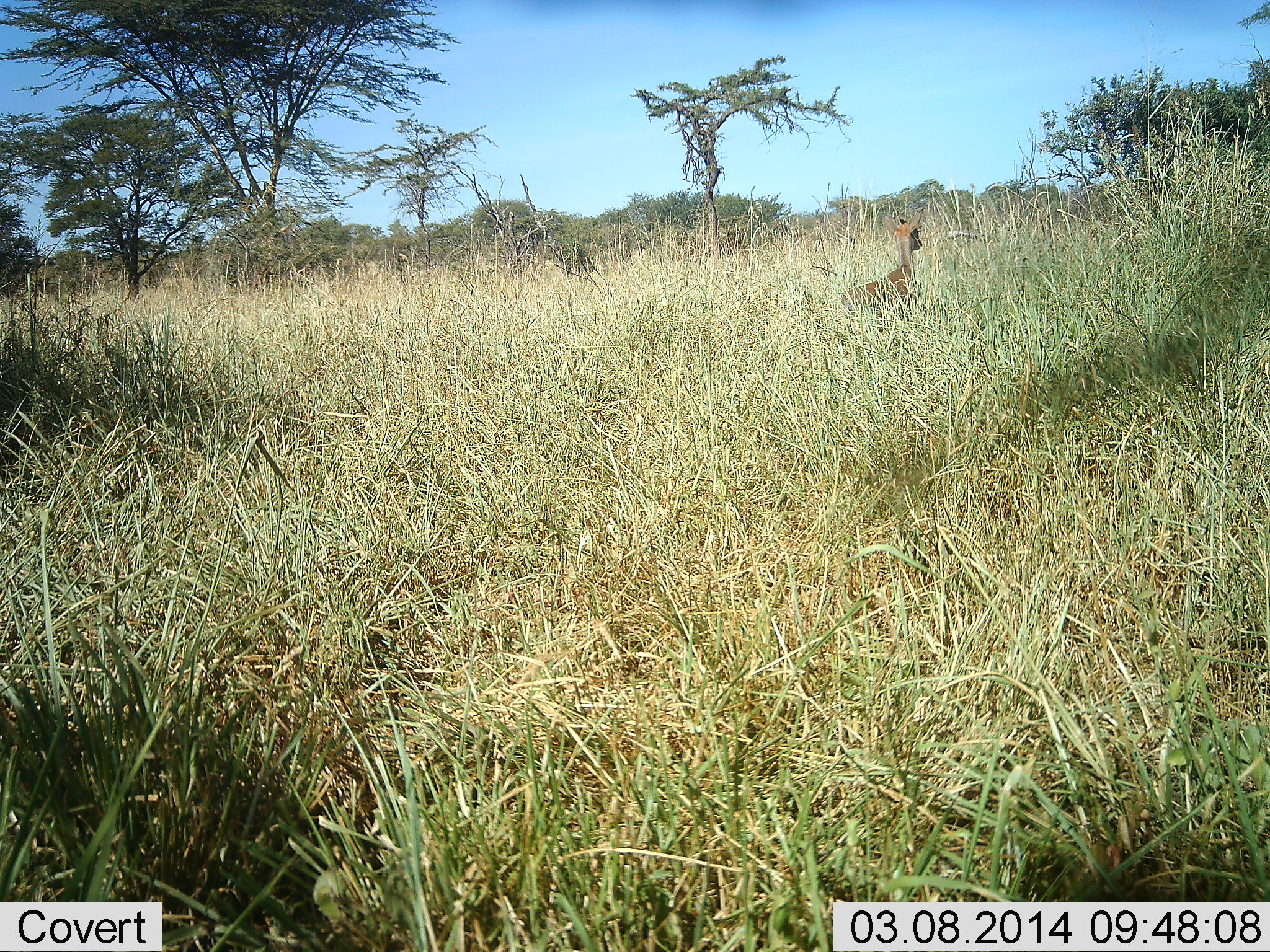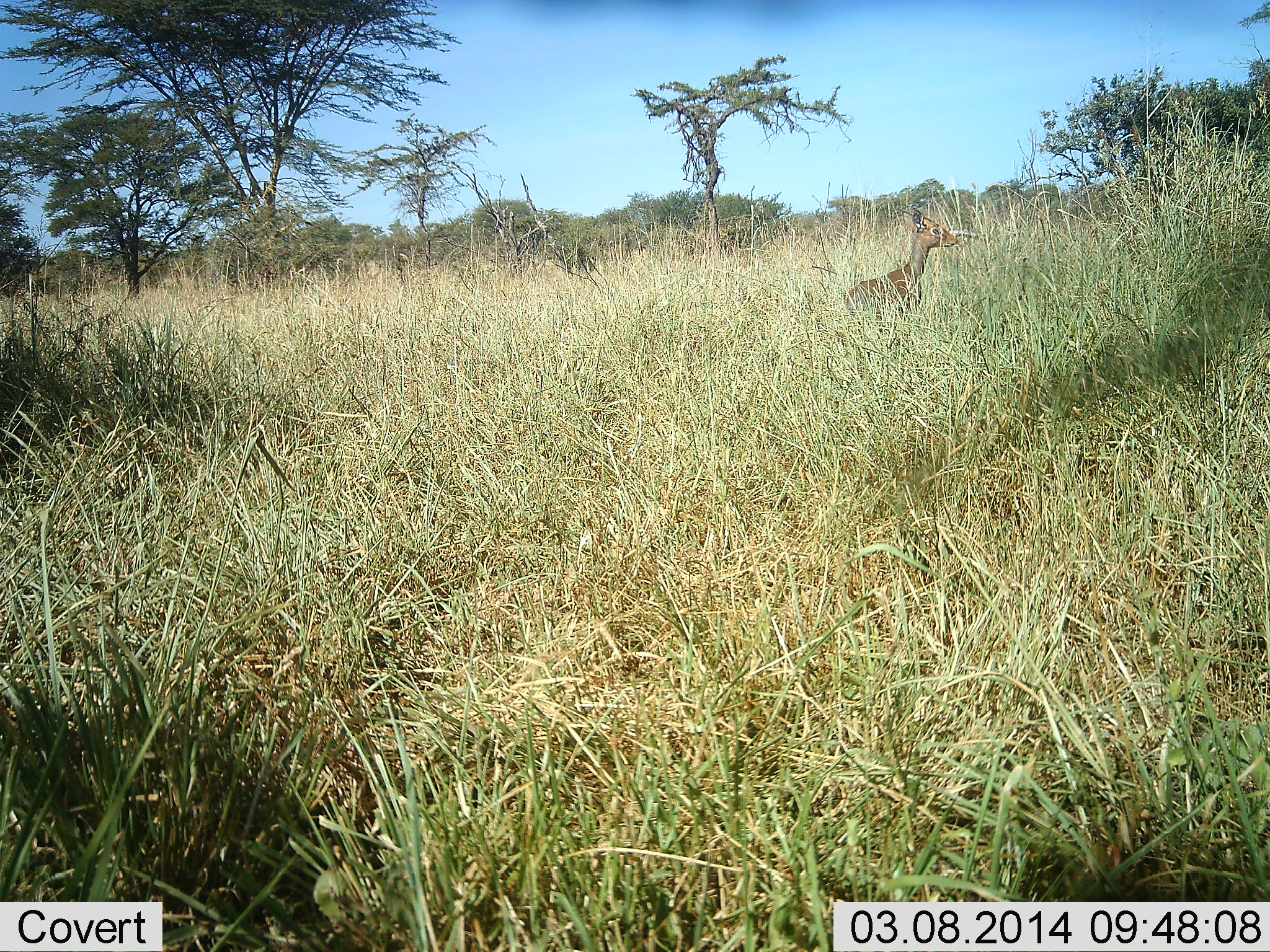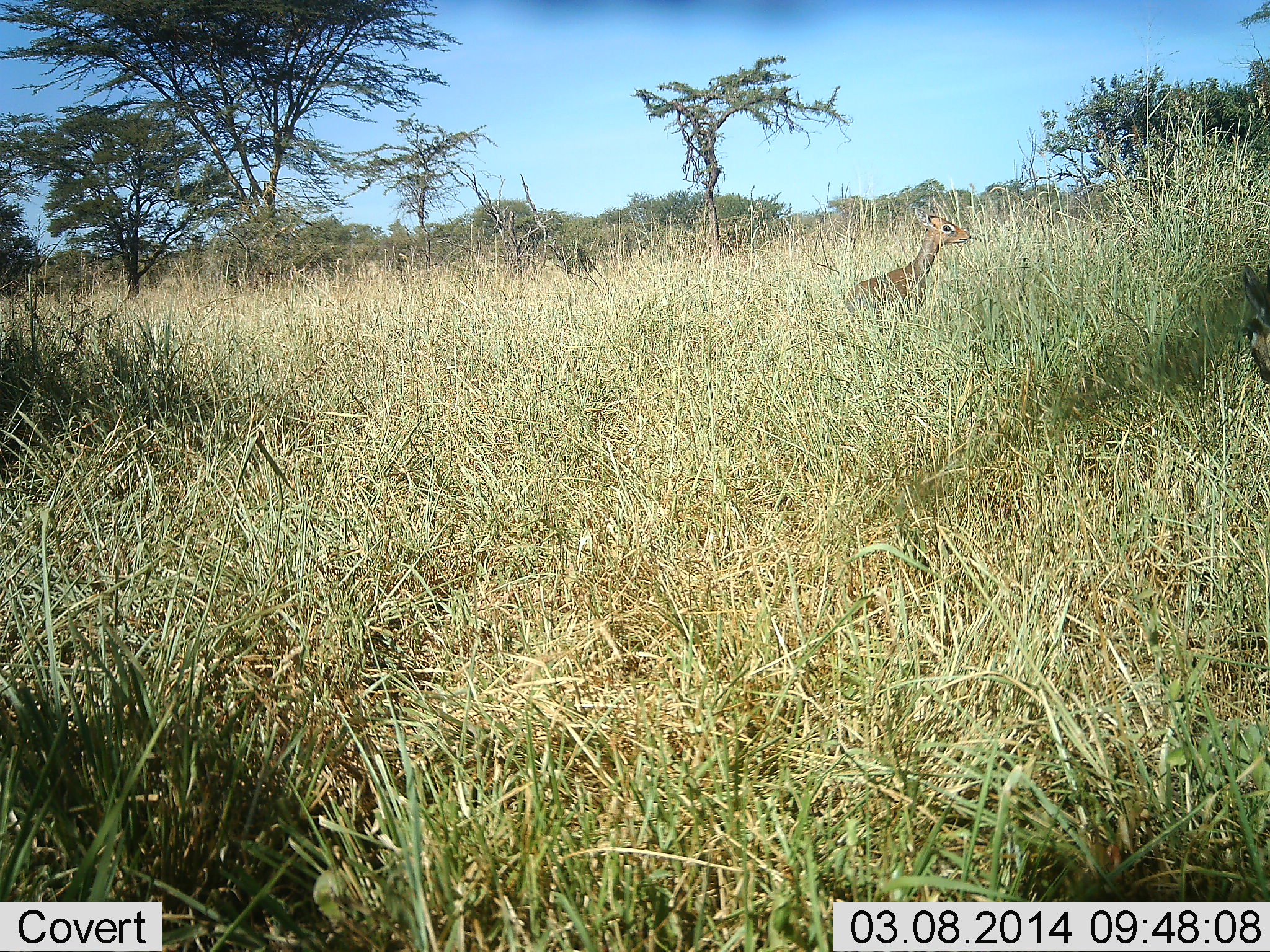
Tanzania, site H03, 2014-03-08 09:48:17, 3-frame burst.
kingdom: Animalia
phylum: Chordata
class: Mammalia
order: Artiodactyla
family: Bovidae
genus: Madoqua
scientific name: Madoqua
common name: dikdik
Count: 1.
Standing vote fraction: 90%.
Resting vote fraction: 0%.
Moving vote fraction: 10%.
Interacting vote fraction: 0%.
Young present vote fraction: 0%.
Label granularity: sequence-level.